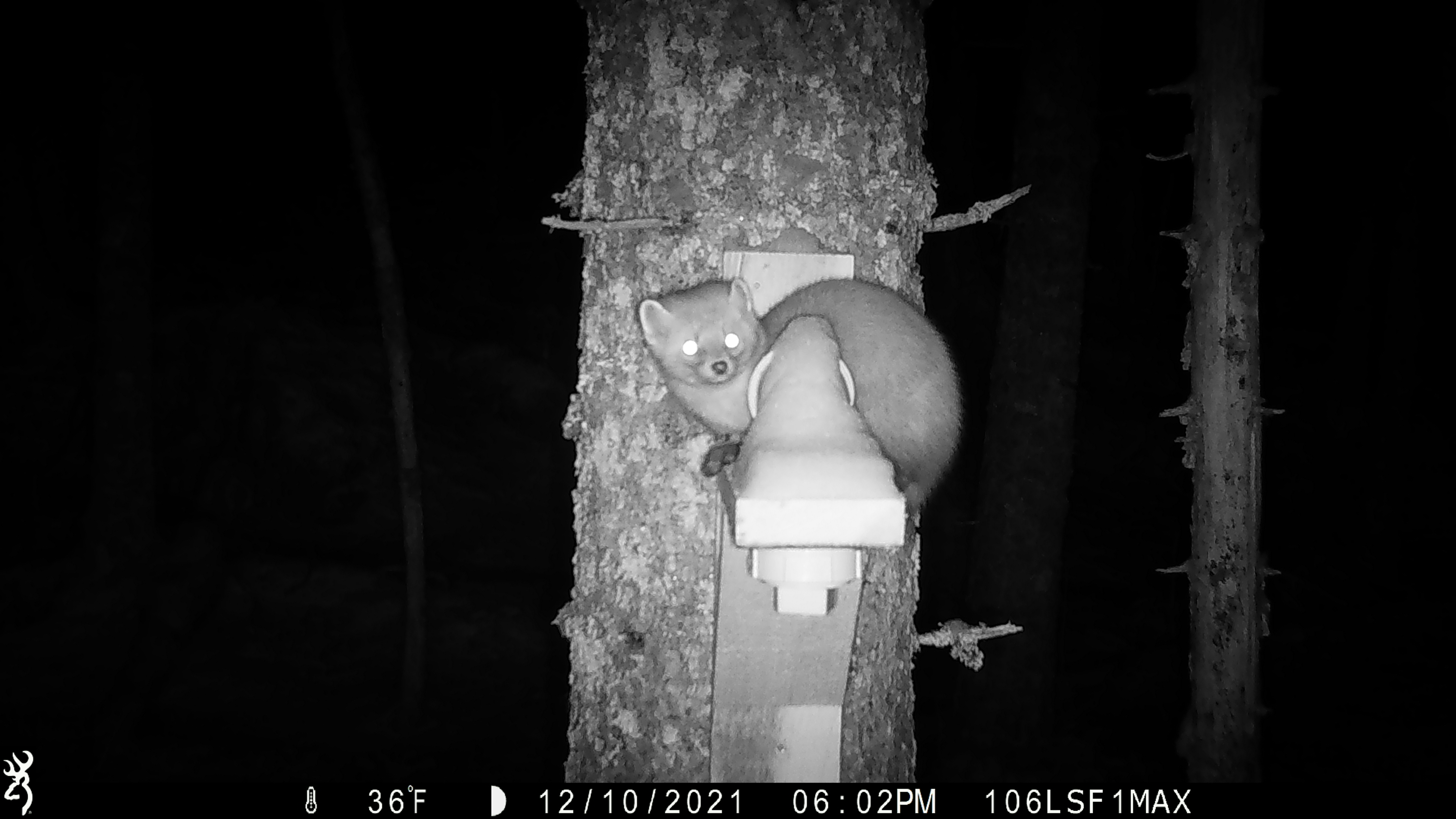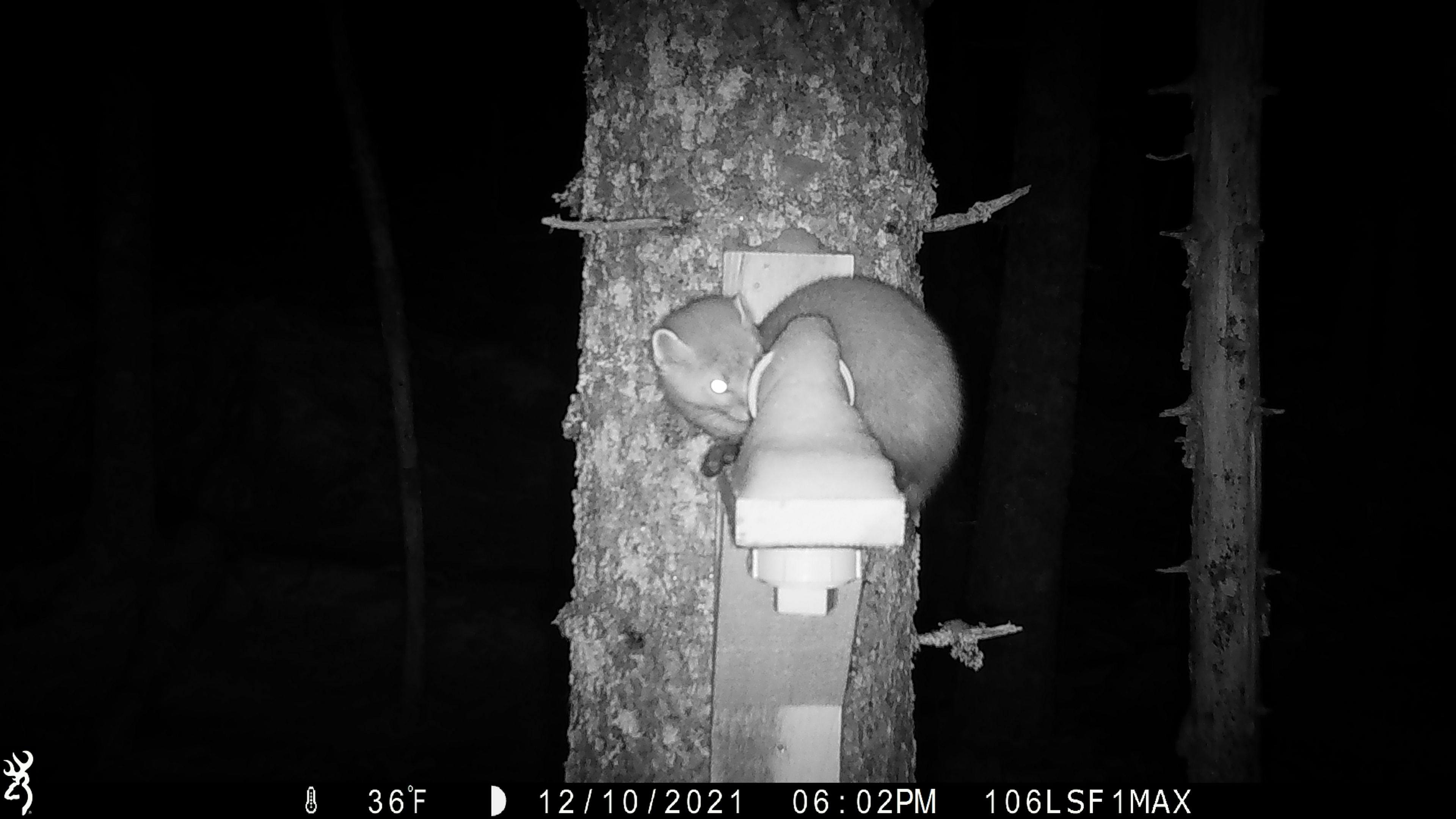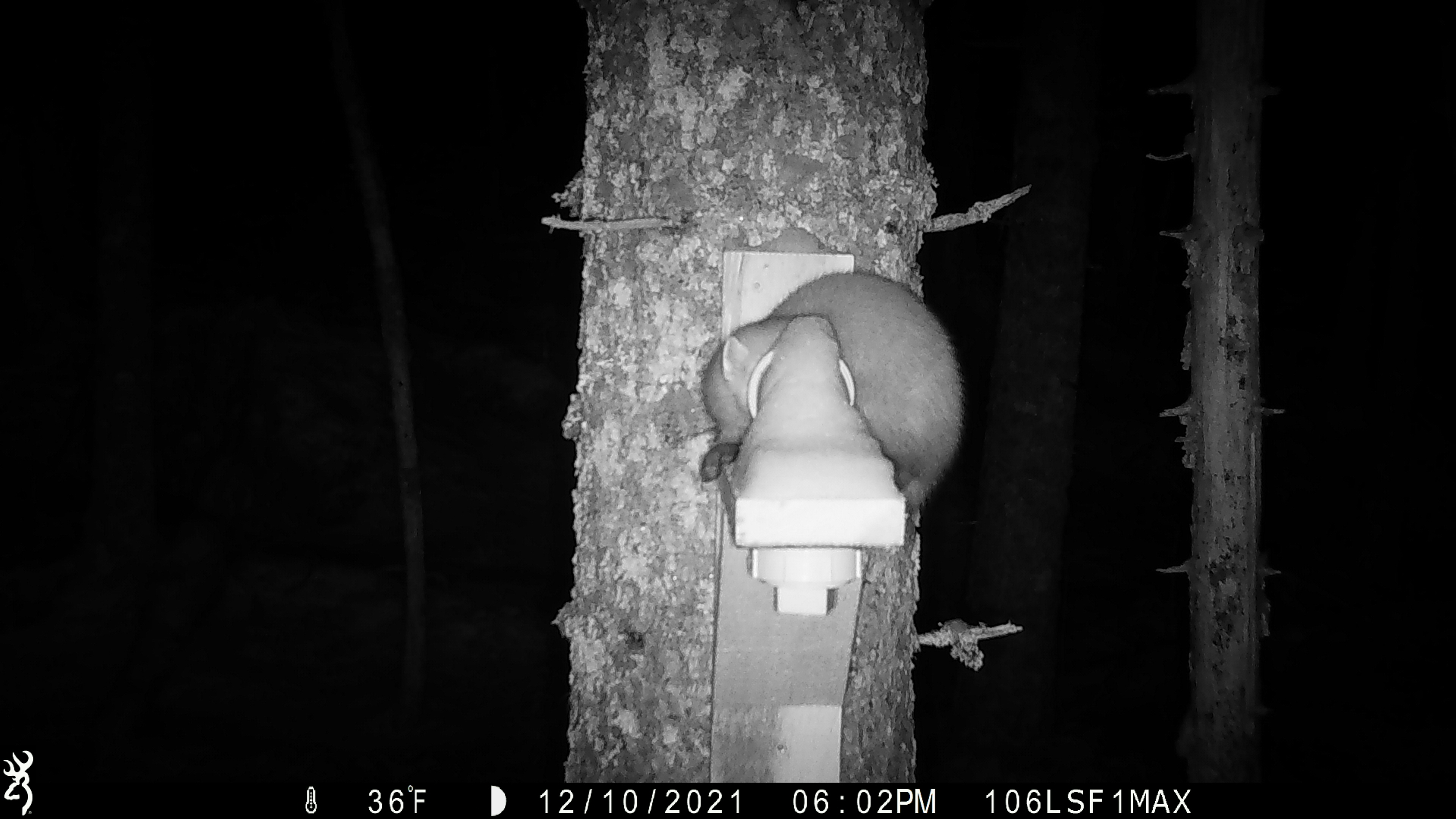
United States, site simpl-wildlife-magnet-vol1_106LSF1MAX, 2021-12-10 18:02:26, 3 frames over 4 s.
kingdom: Animalia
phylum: Chordata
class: Mammalia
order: Carnivora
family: Mustelidae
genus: Martes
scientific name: Martes americana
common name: american marten